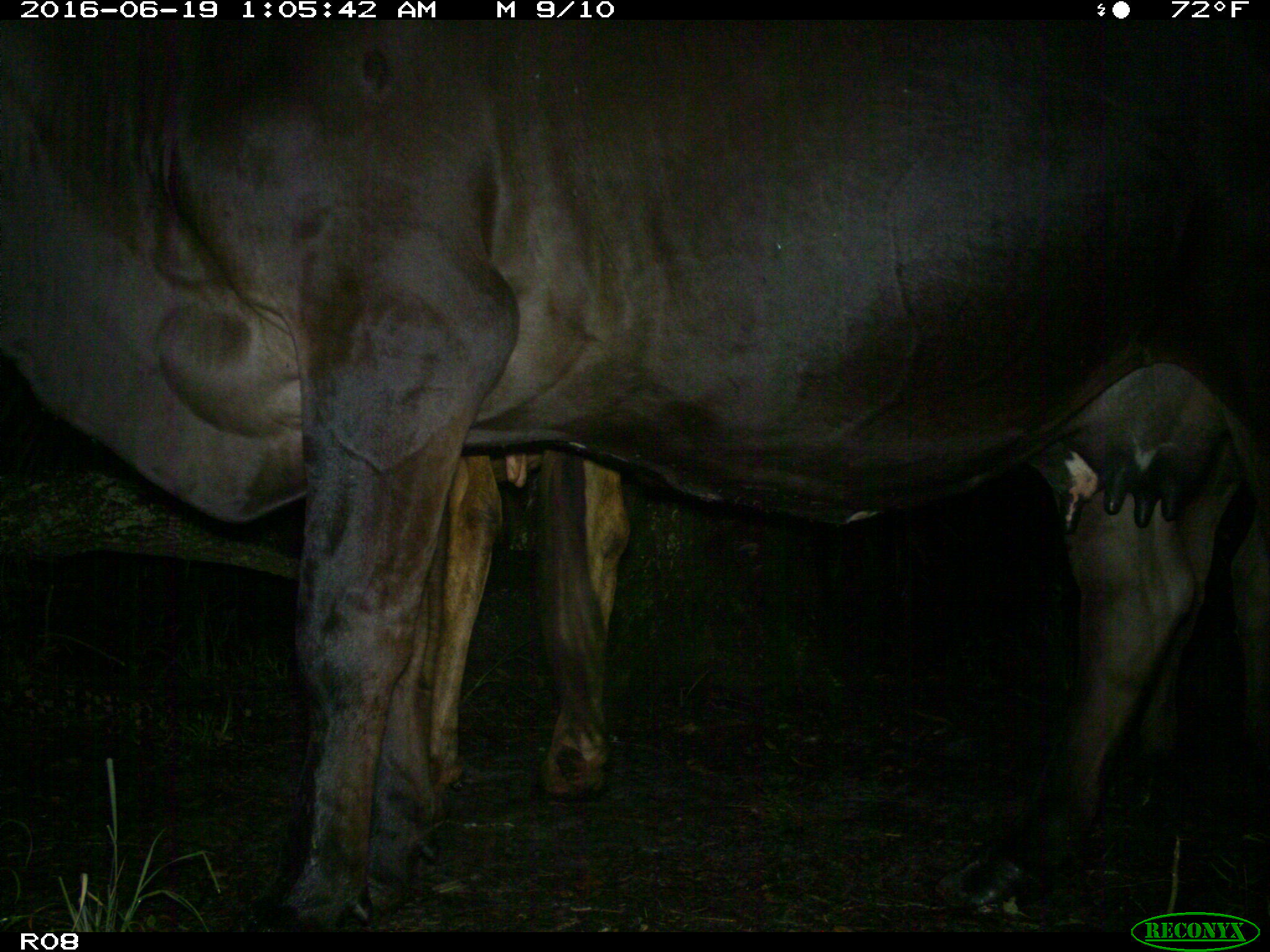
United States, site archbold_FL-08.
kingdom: Animalia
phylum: Chordata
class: Mammalia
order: Artiodactyla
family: Bovidae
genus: Bos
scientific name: Bos taurus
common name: domestic cow